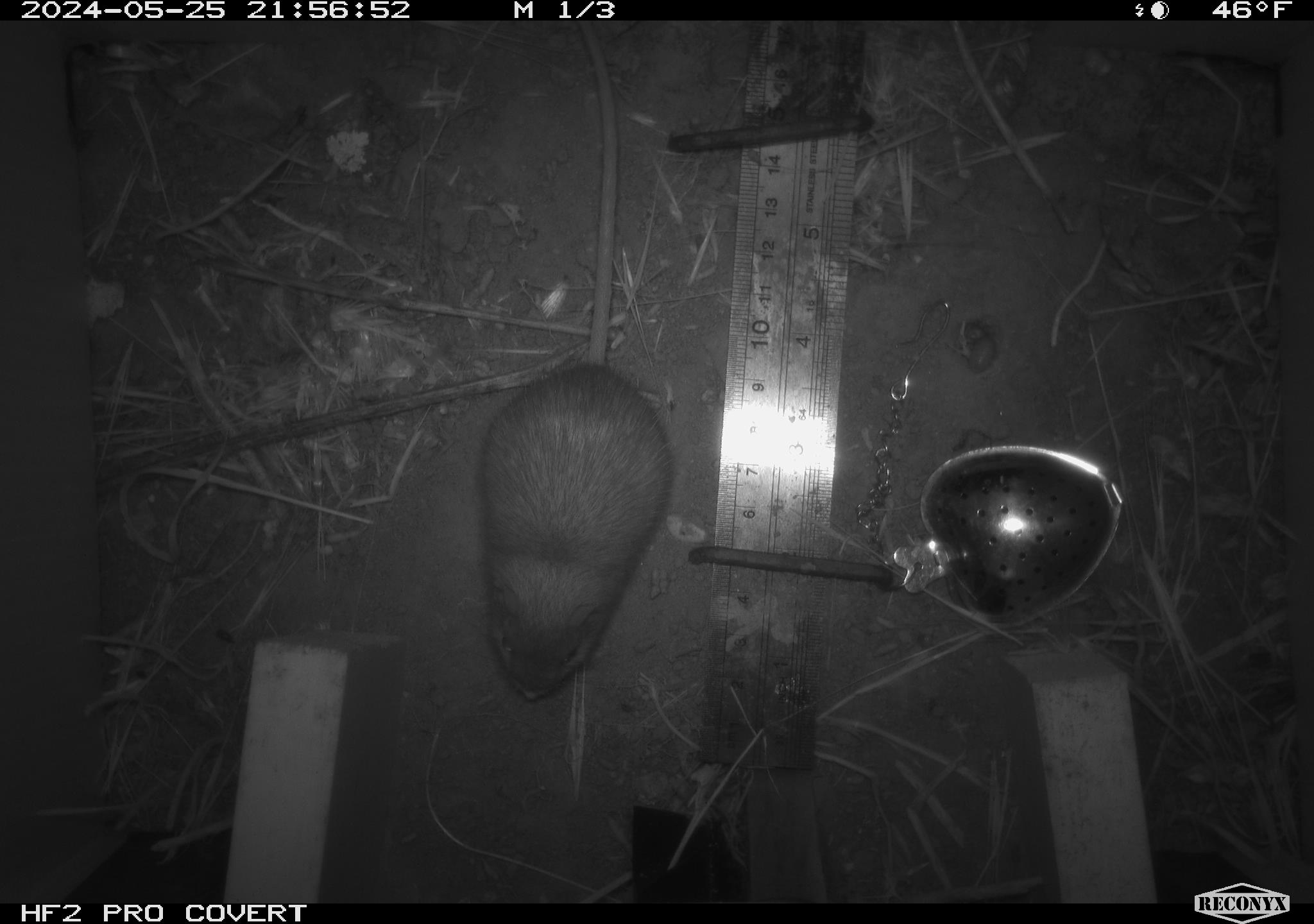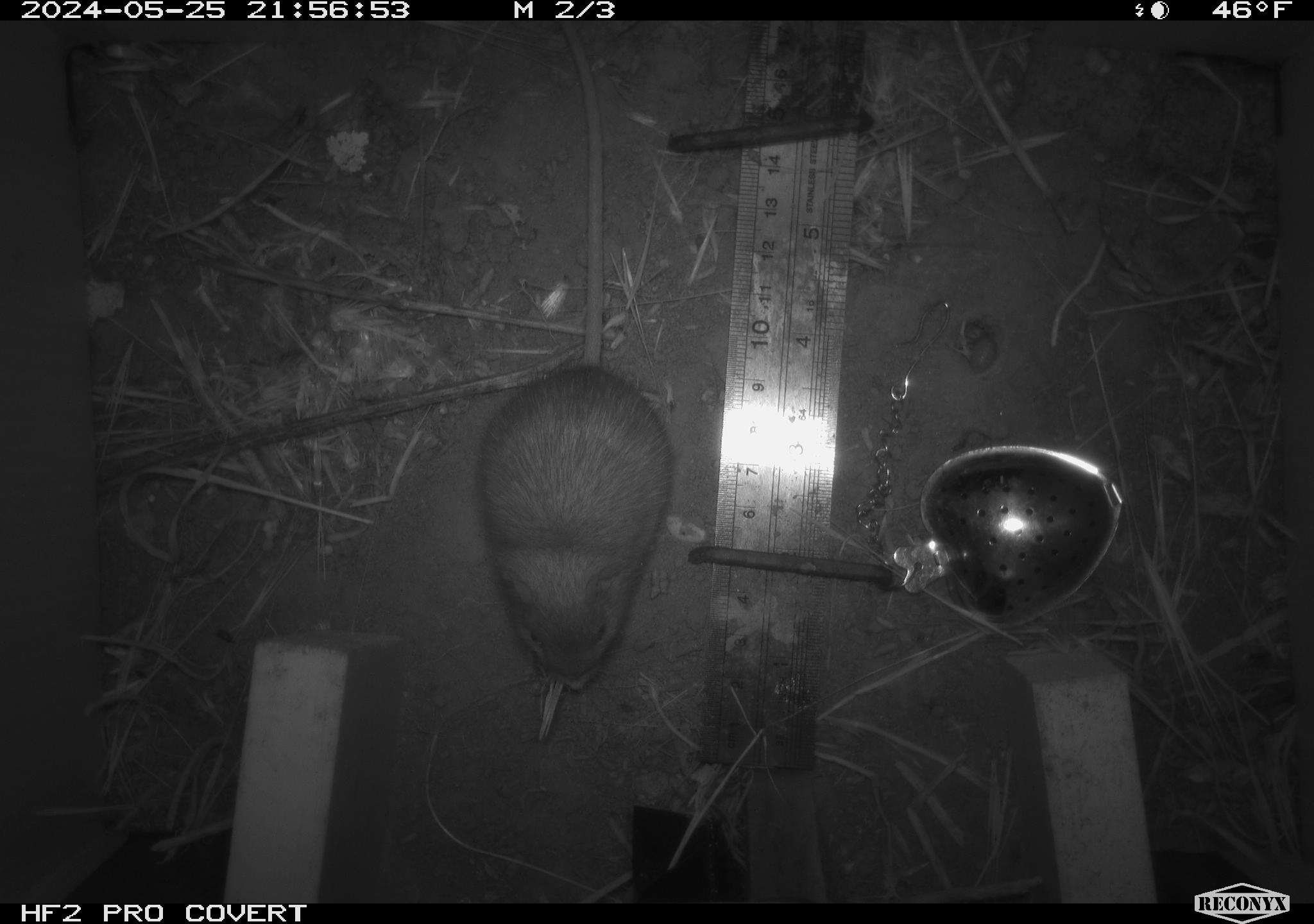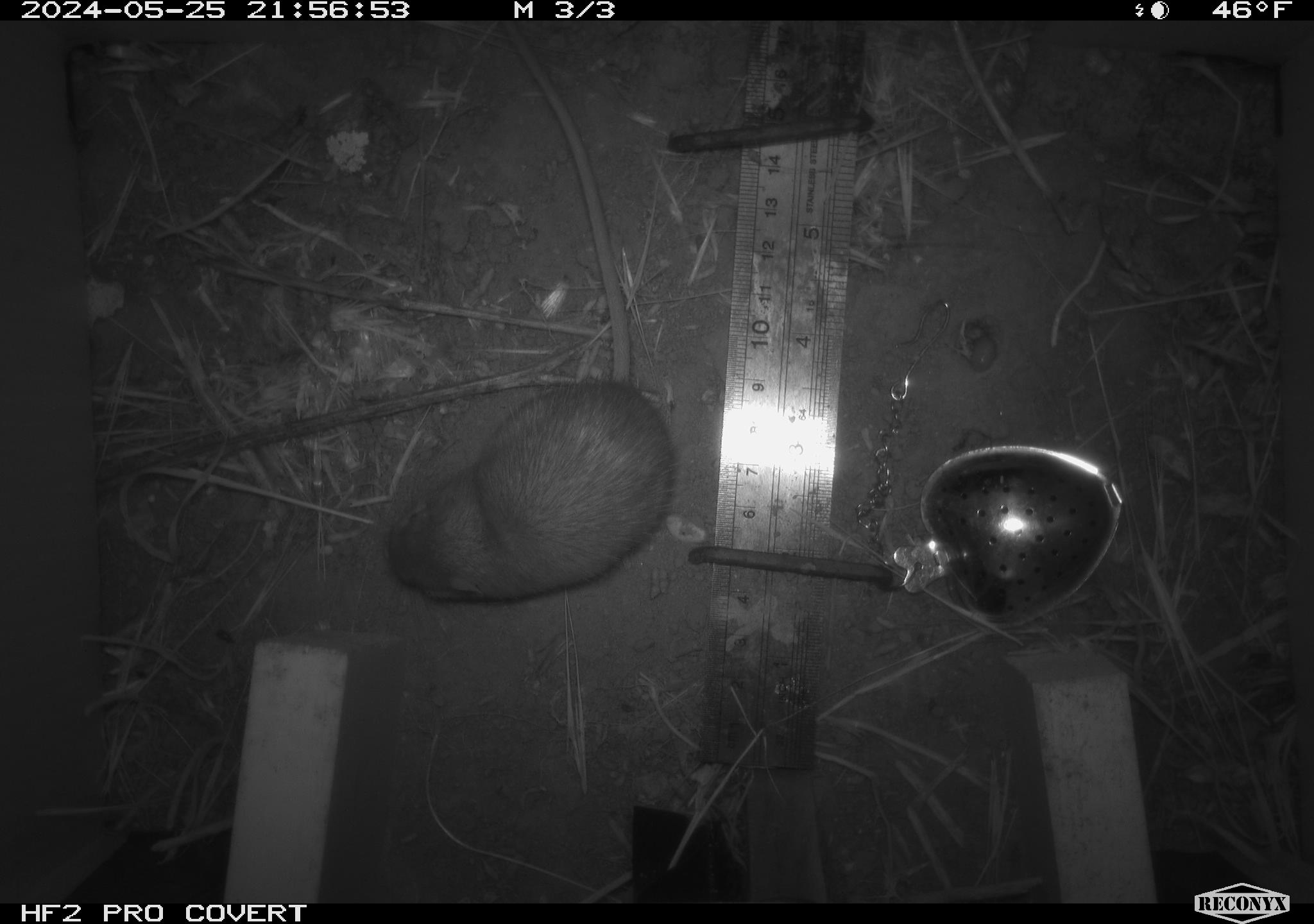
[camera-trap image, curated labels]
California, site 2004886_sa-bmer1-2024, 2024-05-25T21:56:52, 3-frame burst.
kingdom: Animalia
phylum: Chordata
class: Mammalia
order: Rodentia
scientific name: Rodentia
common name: mouse species